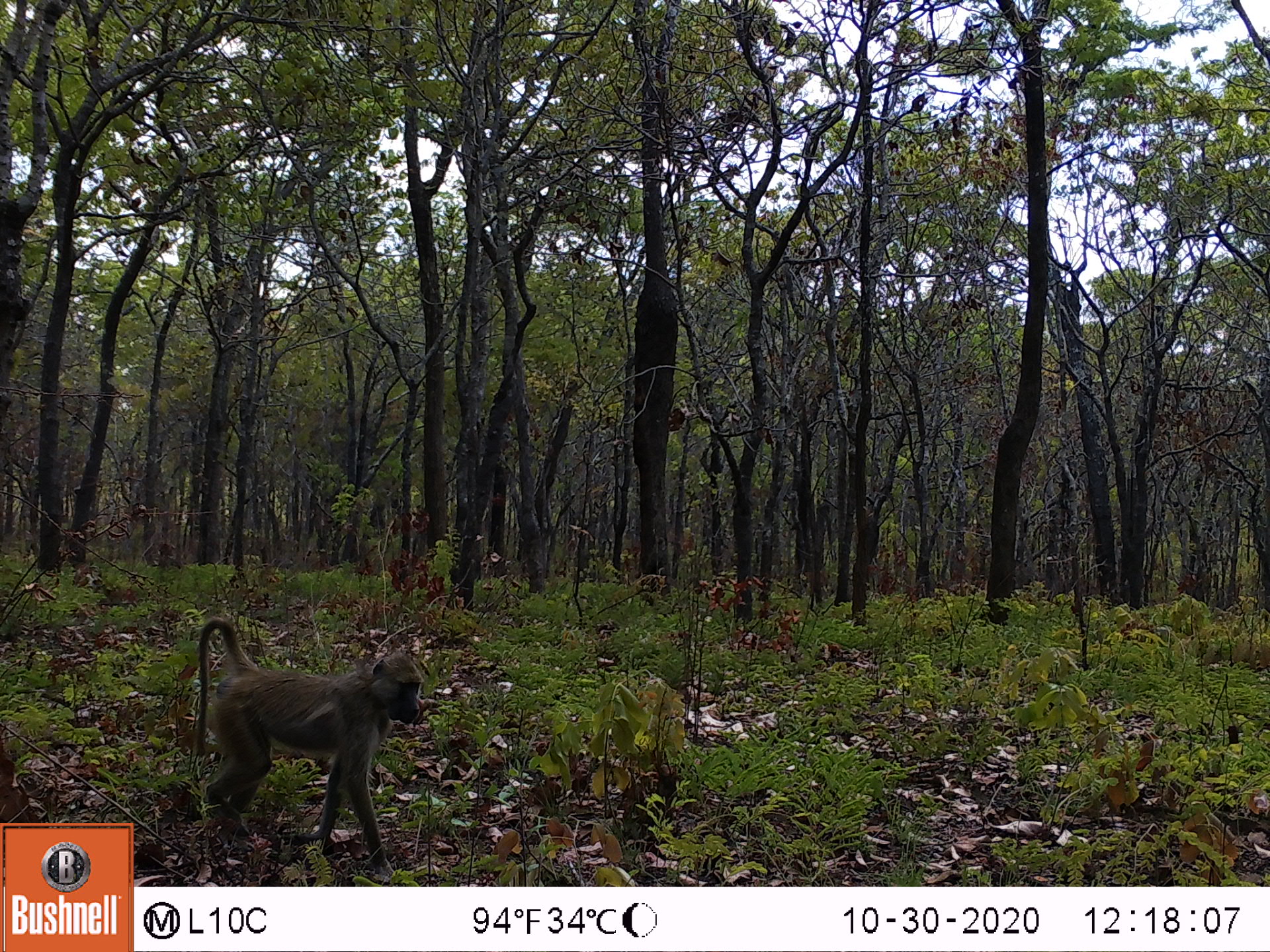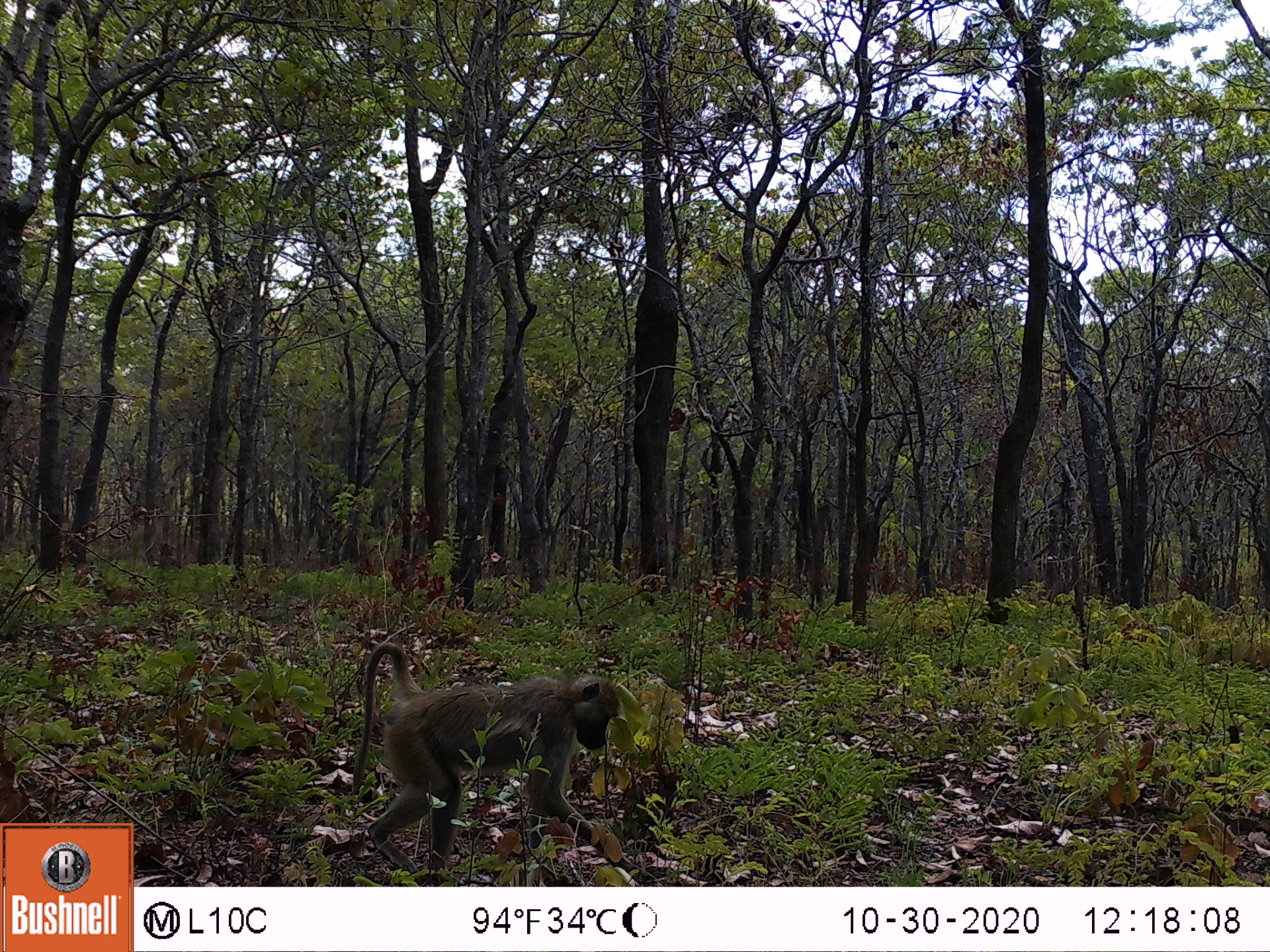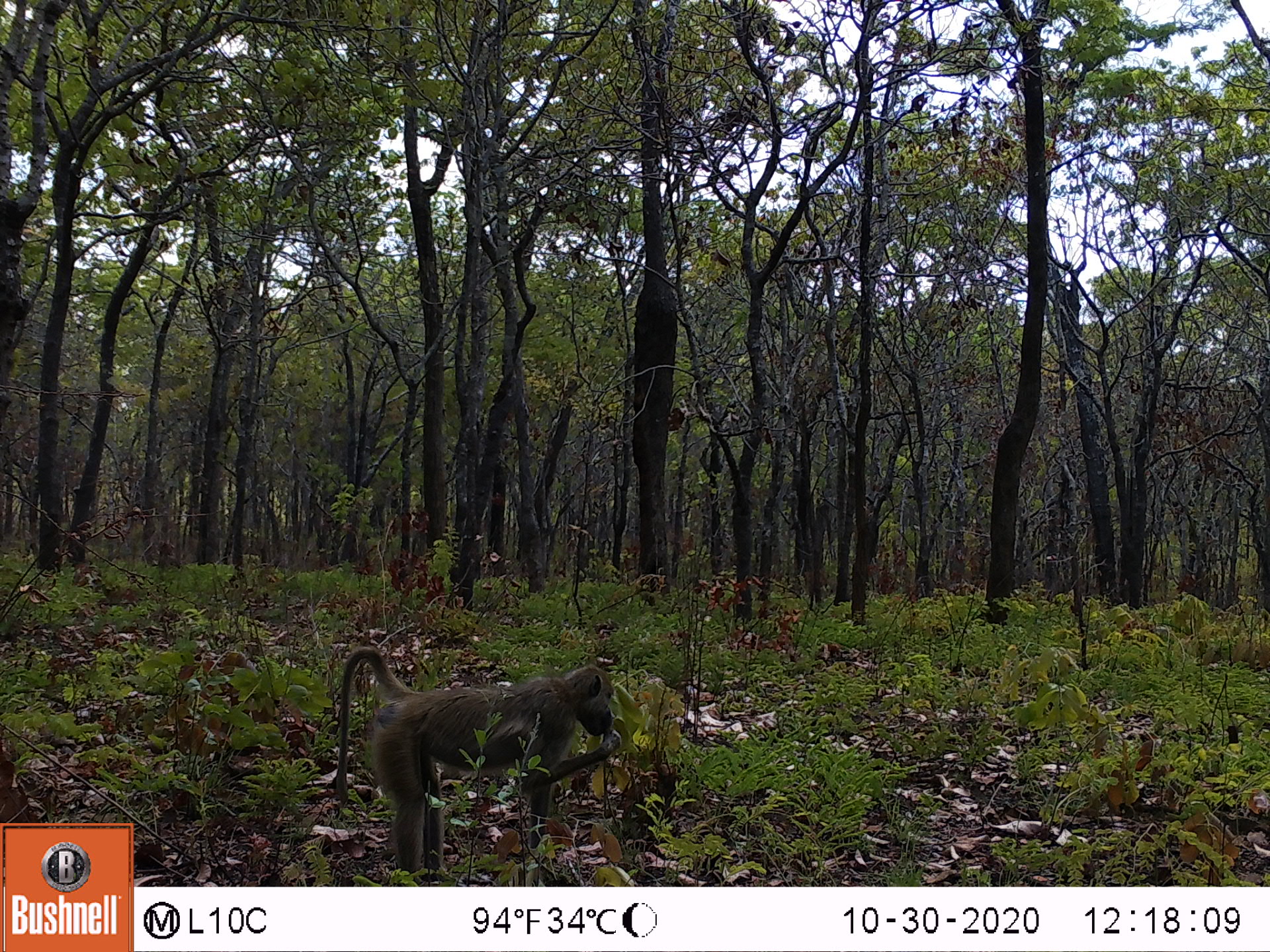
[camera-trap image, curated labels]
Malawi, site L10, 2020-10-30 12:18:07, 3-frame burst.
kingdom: Animalia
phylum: Chordata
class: Mammalia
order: Primates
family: Cercopithecidae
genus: Papio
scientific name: Papio cynocephalus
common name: yellow baboon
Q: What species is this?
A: Yellow baboon (Papio cynocephalus).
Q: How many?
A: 1.